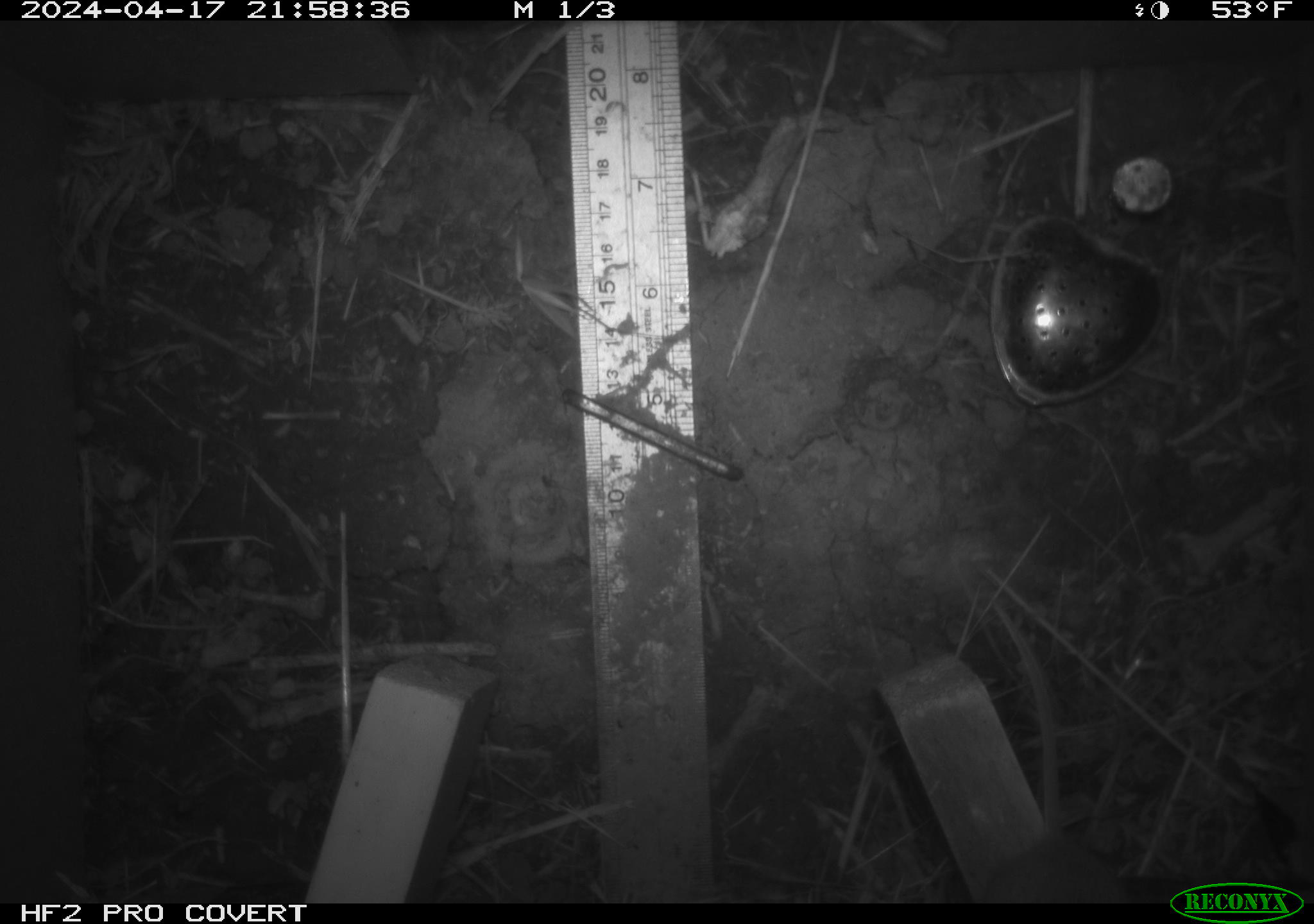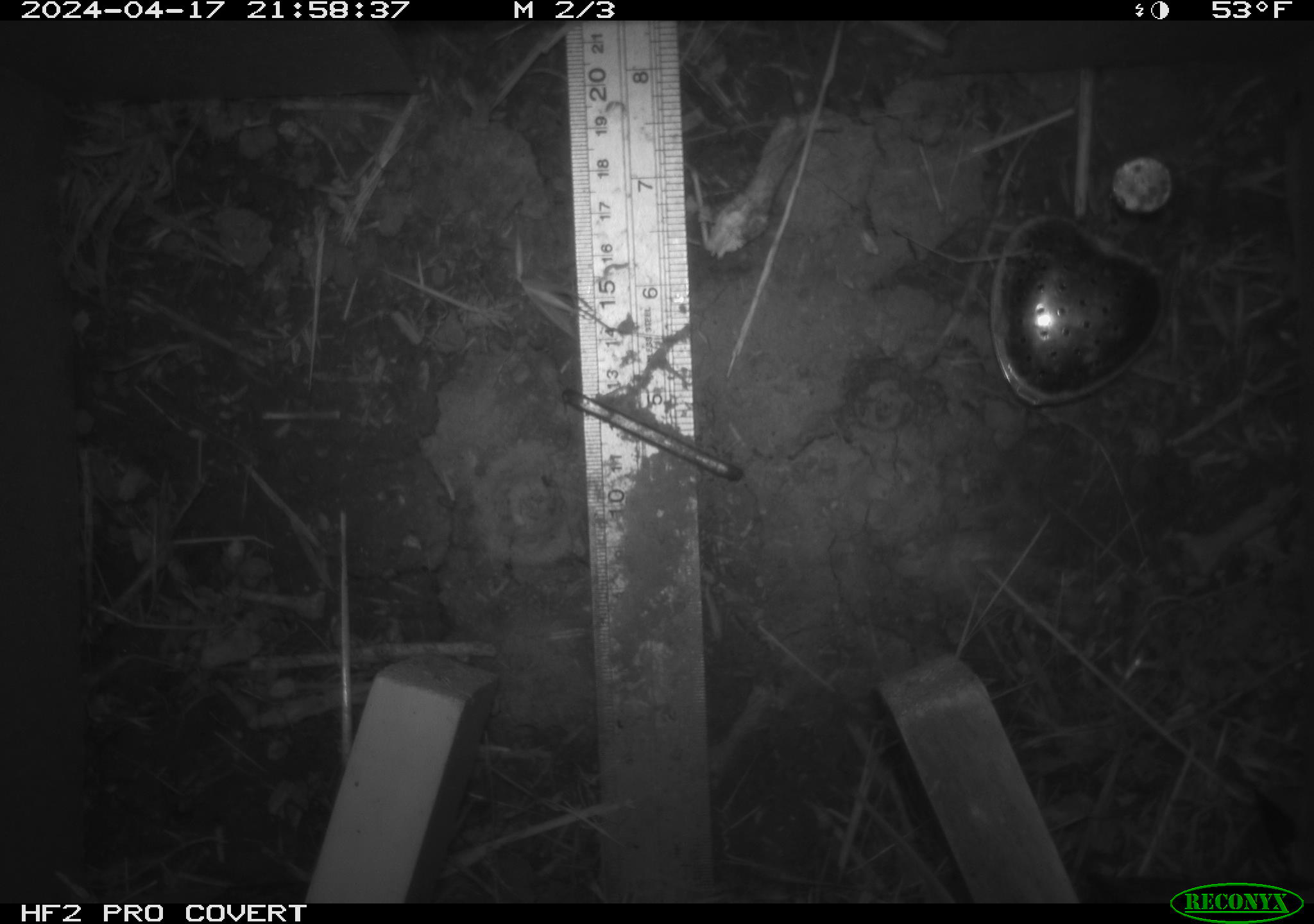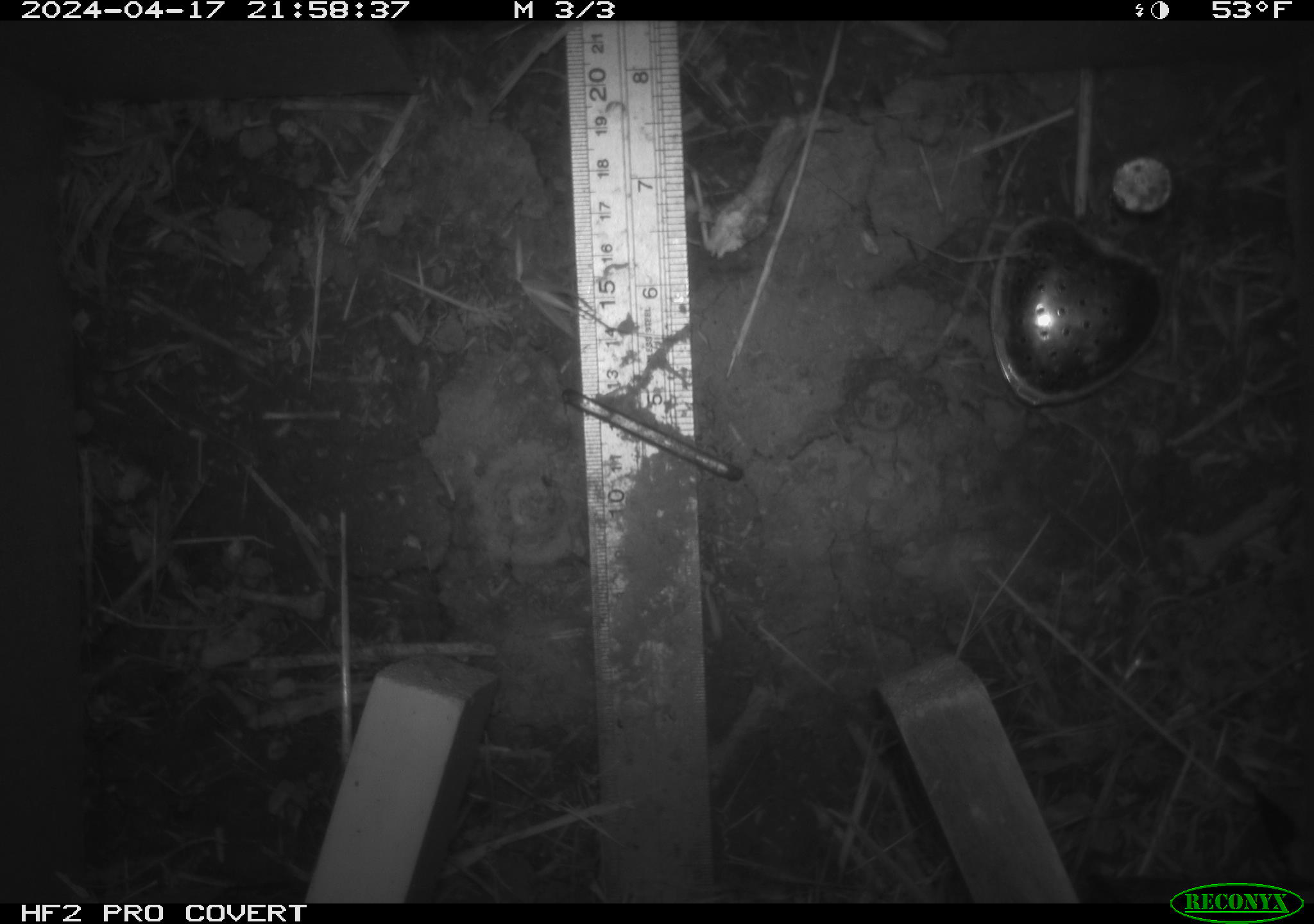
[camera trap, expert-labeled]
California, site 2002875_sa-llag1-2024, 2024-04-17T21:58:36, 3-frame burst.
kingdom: Animalia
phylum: Chordata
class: Mammalia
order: Rodentia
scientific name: Rodentia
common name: mouse species